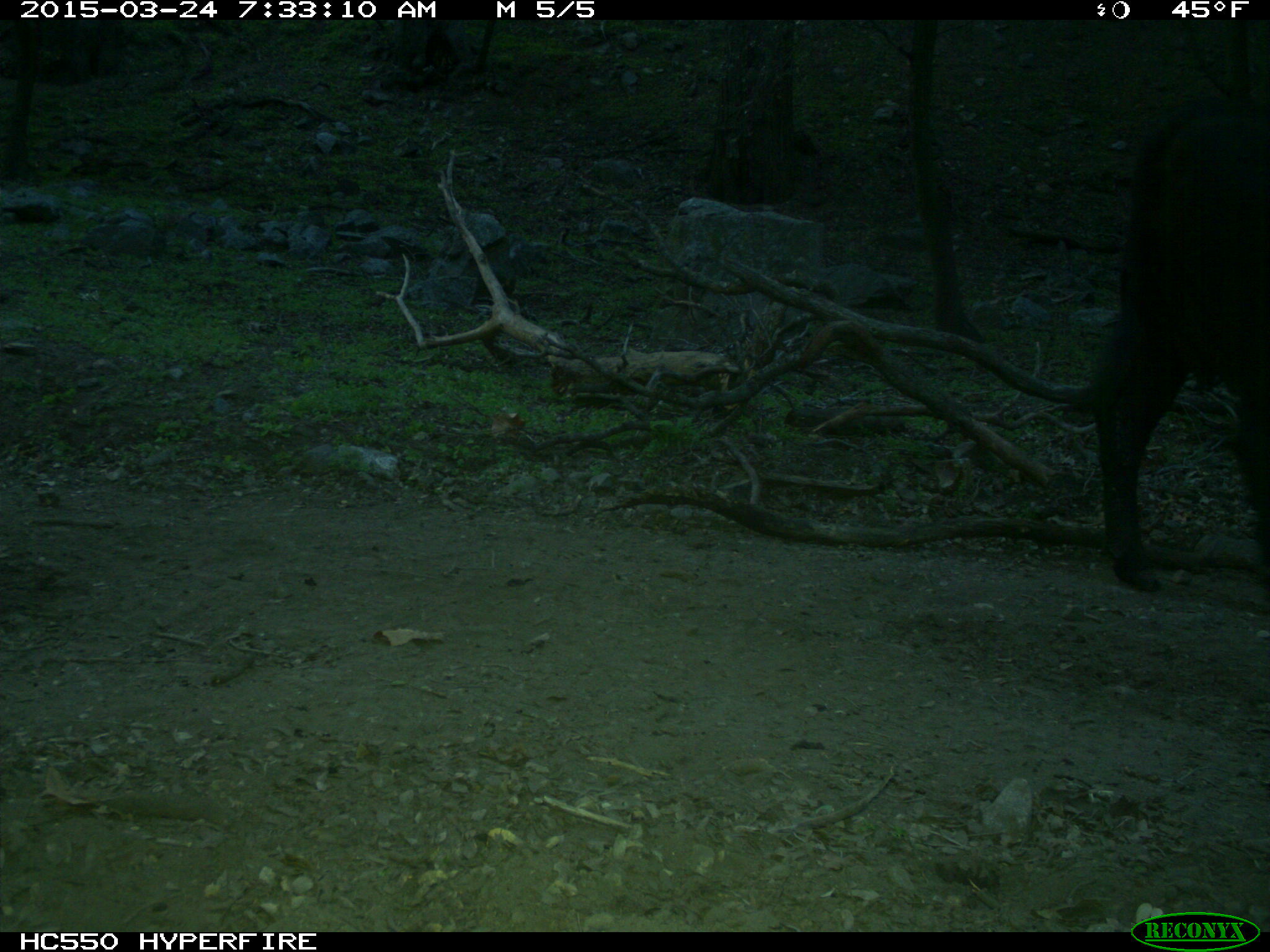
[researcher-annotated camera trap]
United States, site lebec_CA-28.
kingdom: Animalia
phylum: Chordata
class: Mammalia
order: Artiodactyla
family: Bovidae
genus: Bos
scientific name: Bos taurus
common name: domestic cow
Bos taurus (domestic cow).